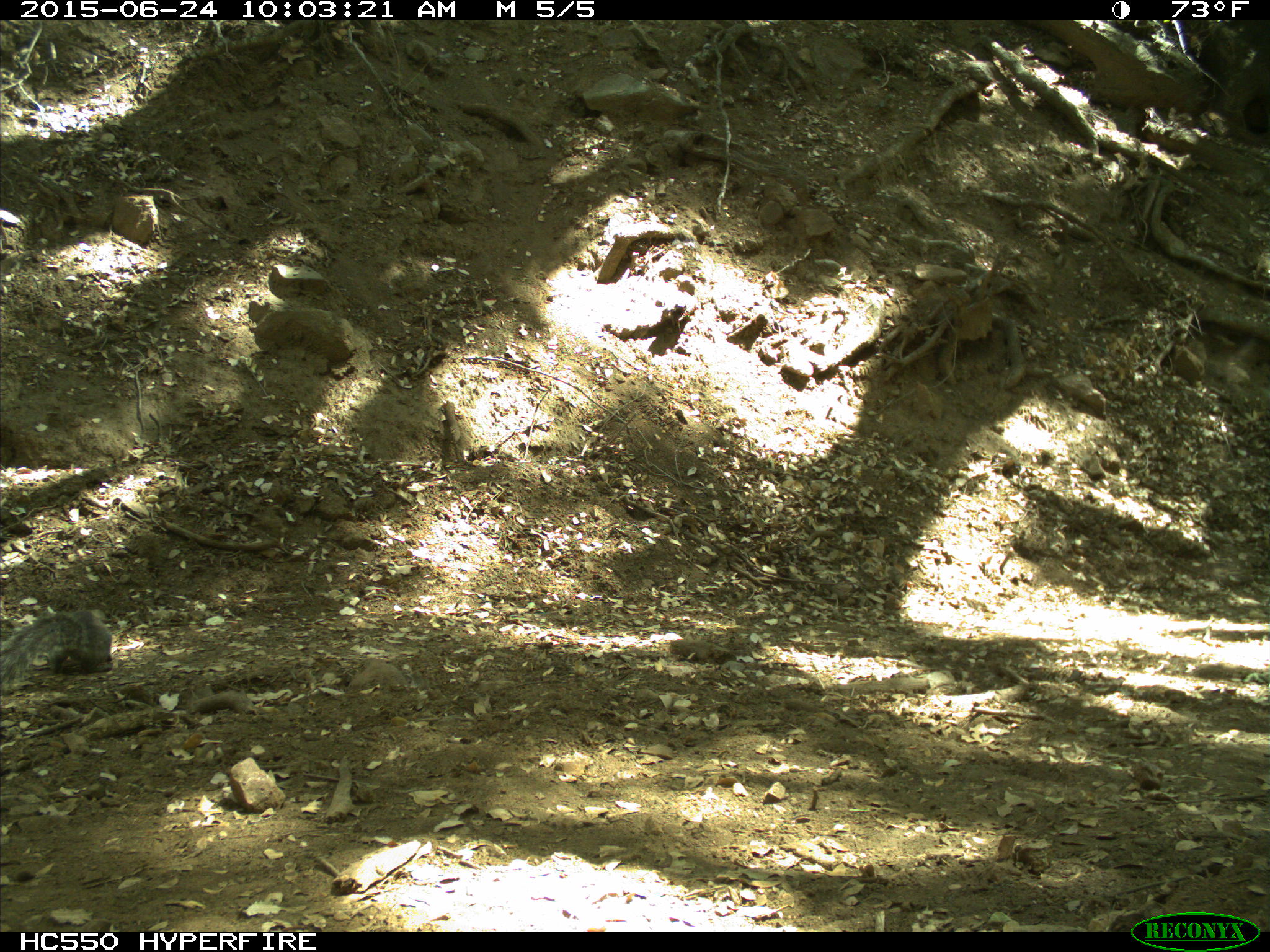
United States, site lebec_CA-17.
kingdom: Animalia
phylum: Chordata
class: Mammalia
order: Rodentia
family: Sciuridae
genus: Sciurus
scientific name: Sciurus carolinensis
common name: eastern gray squirrel